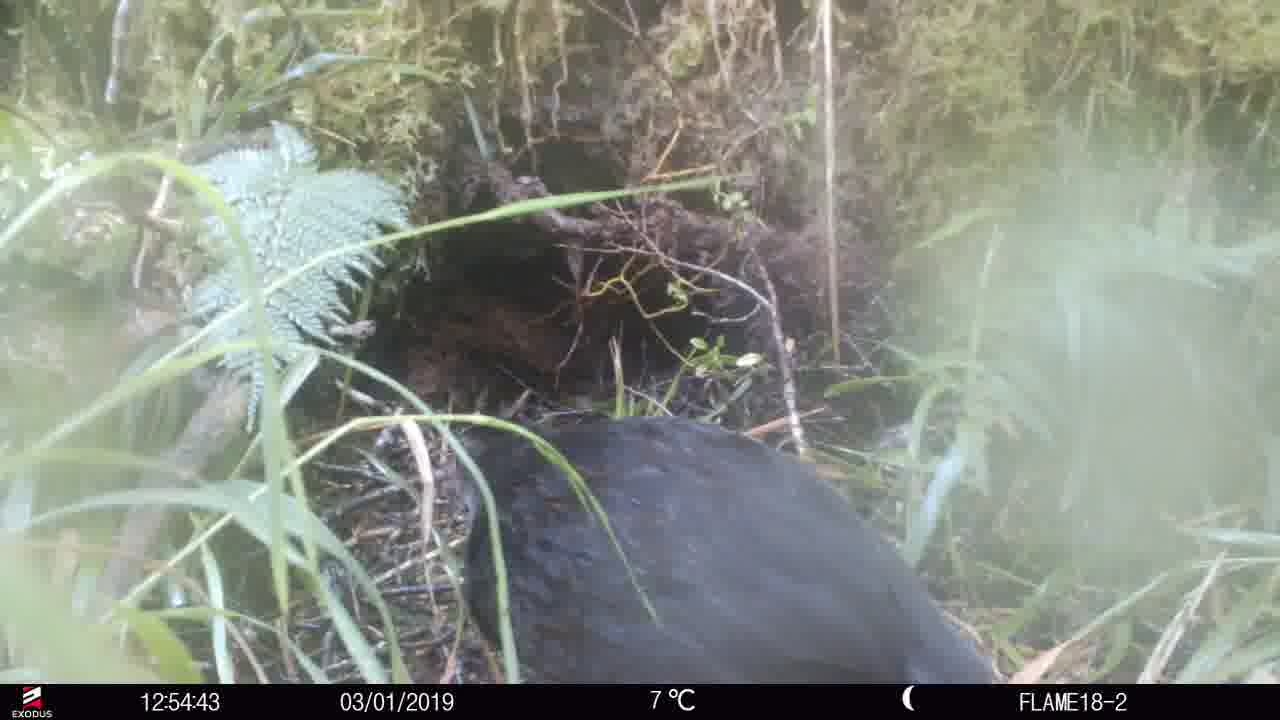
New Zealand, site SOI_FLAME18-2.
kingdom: Animalia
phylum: Chordata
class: Aves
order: Gruiformes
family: Rallidae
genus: Gallirallus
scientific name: Gallirallus australis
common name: weka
Weka (Gallirallus australis).